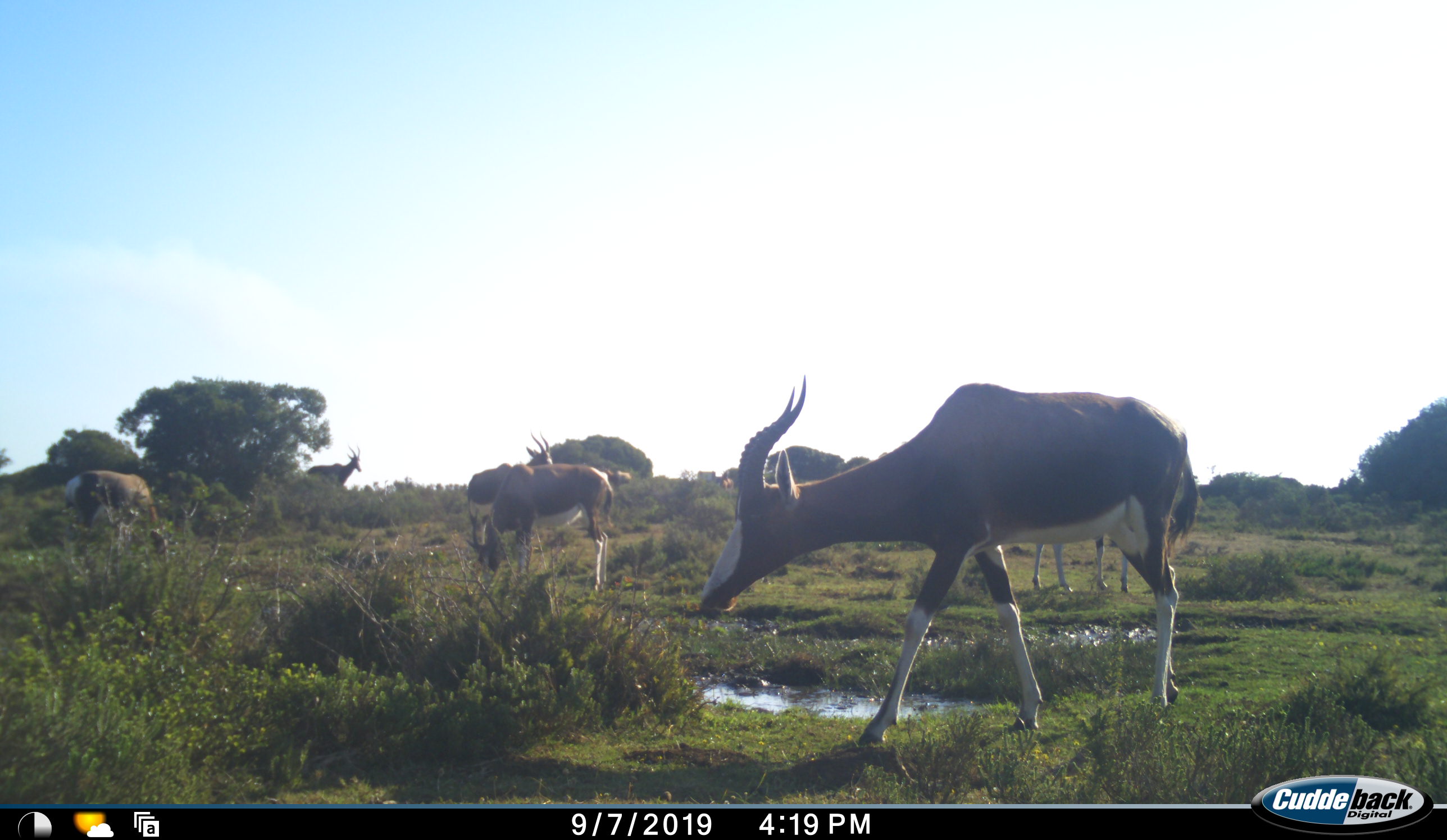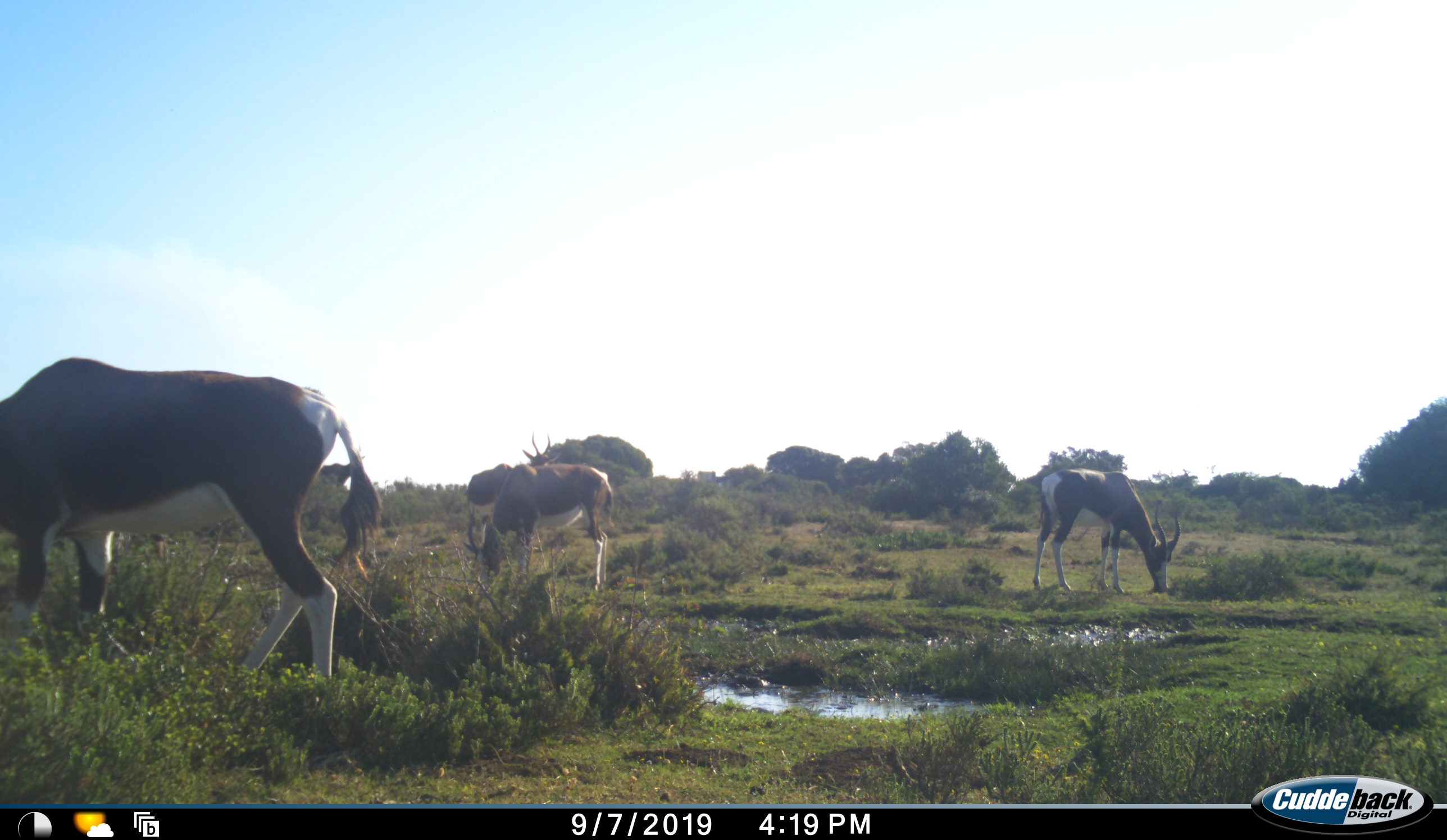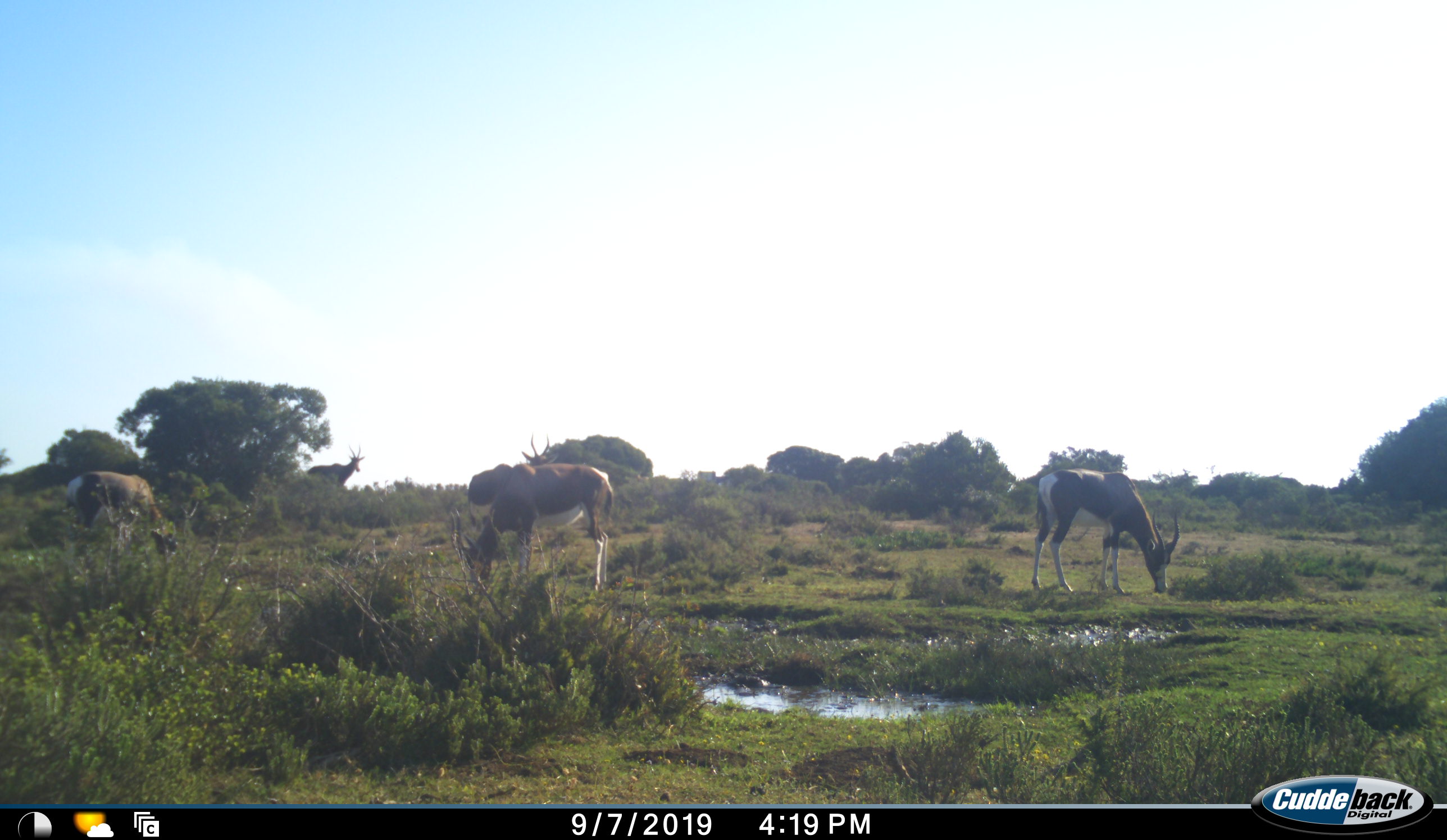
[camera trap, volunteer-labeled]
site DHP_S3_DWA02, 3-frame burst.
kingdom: Animalia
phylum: Chordata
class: Mammalia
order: Artiodactyla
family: Bovidae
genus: Damaliscus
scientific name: Damaliscus pygargus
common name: bontebok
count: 6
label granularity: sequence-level